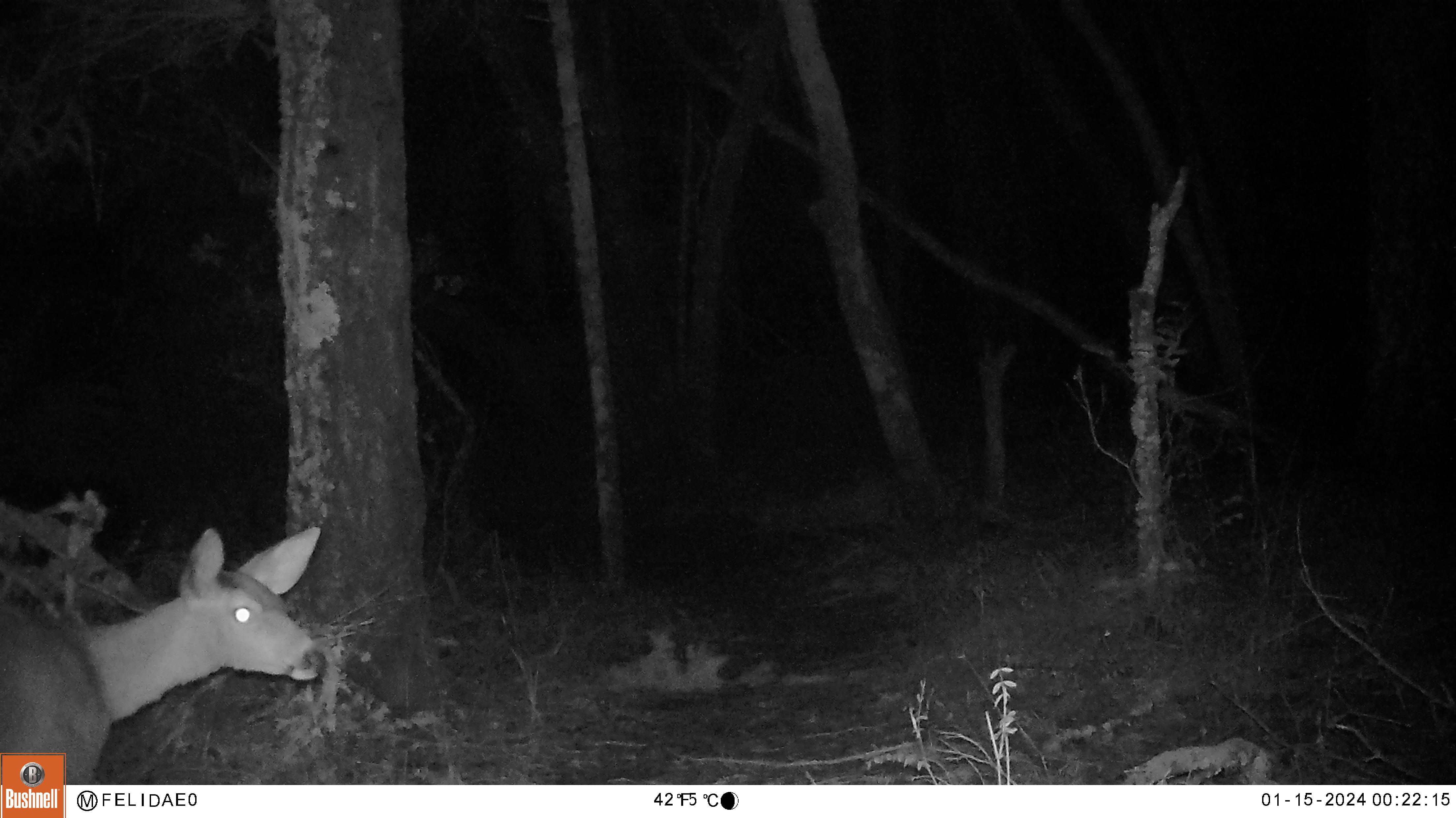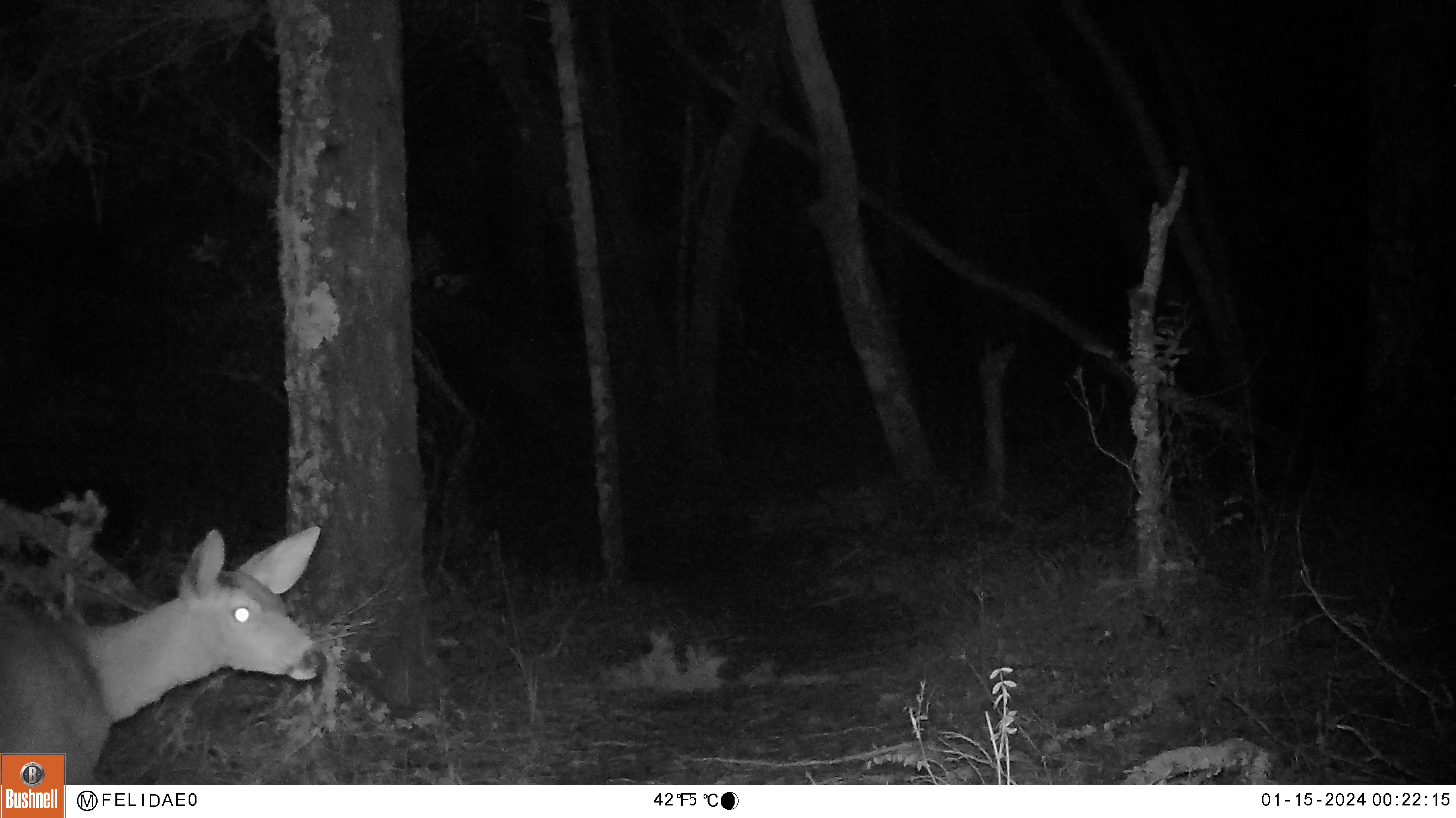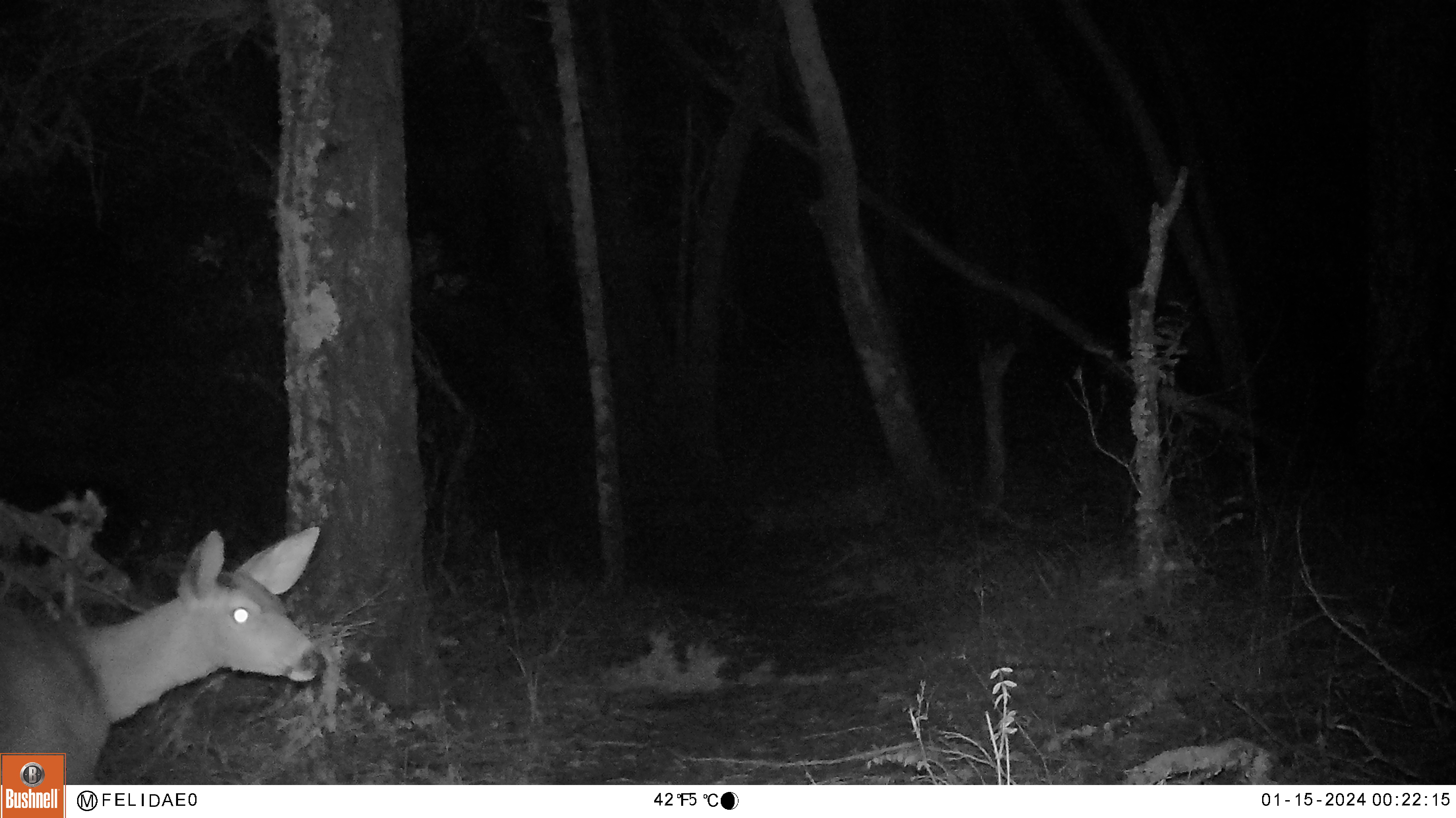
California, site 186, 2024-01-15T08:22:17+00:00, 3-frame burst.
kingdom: Animalia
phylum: Chordata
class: Mammalia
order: Artiodactyla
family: Cervidae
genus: Odocoileus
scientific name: Odocoileus hemionus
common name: mule deer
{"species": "mule deer (Odocoileus hemionus)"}